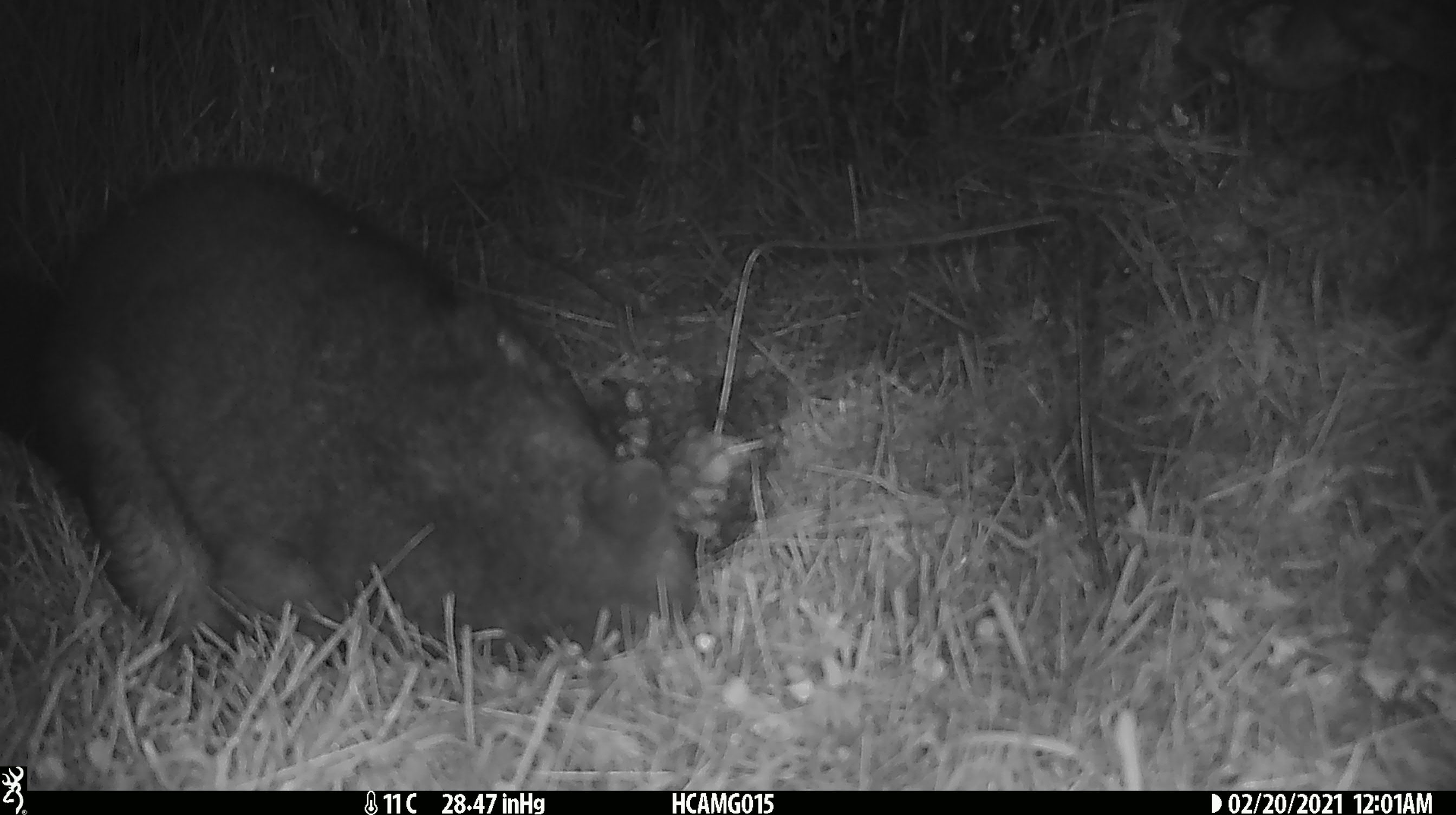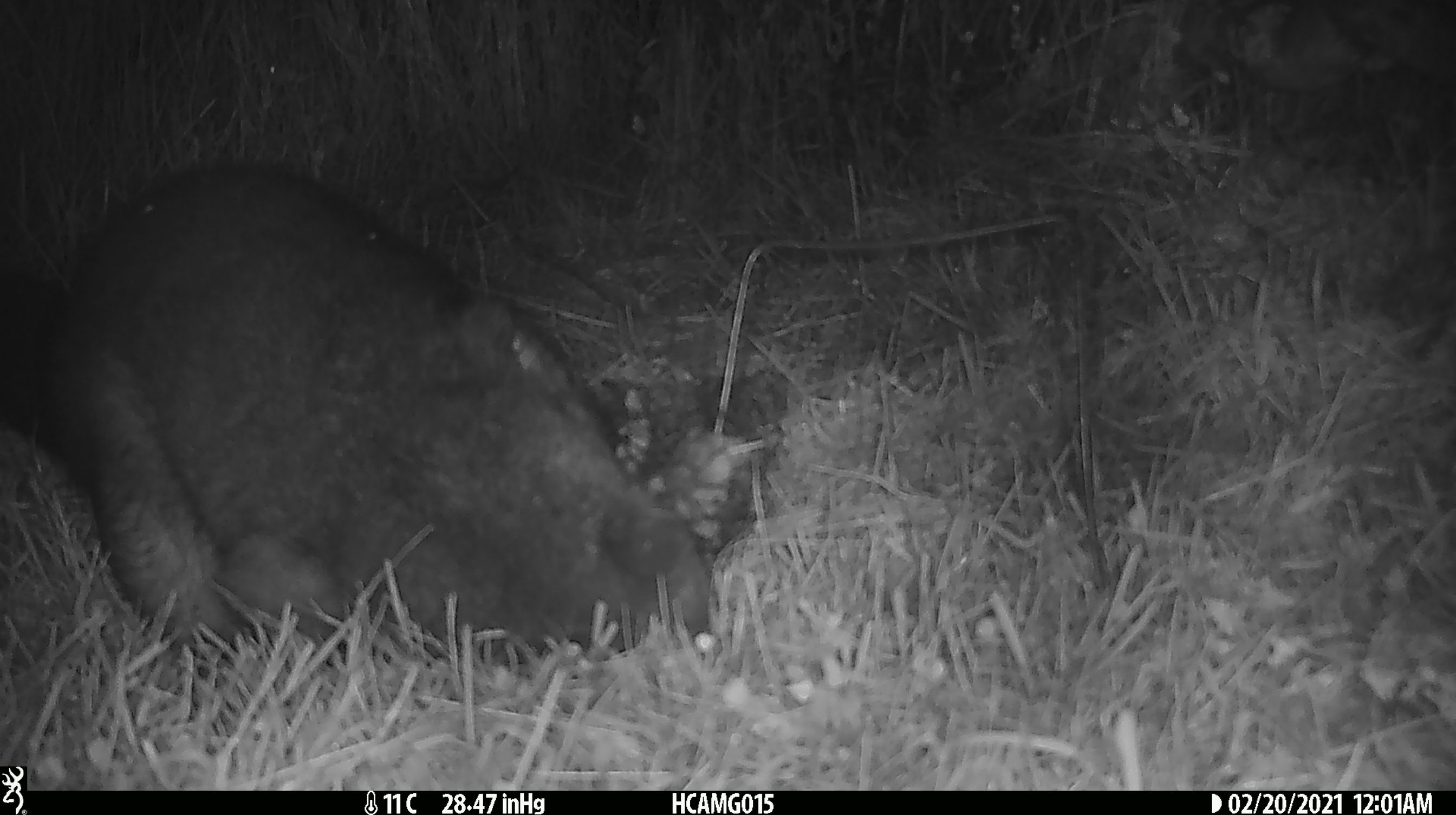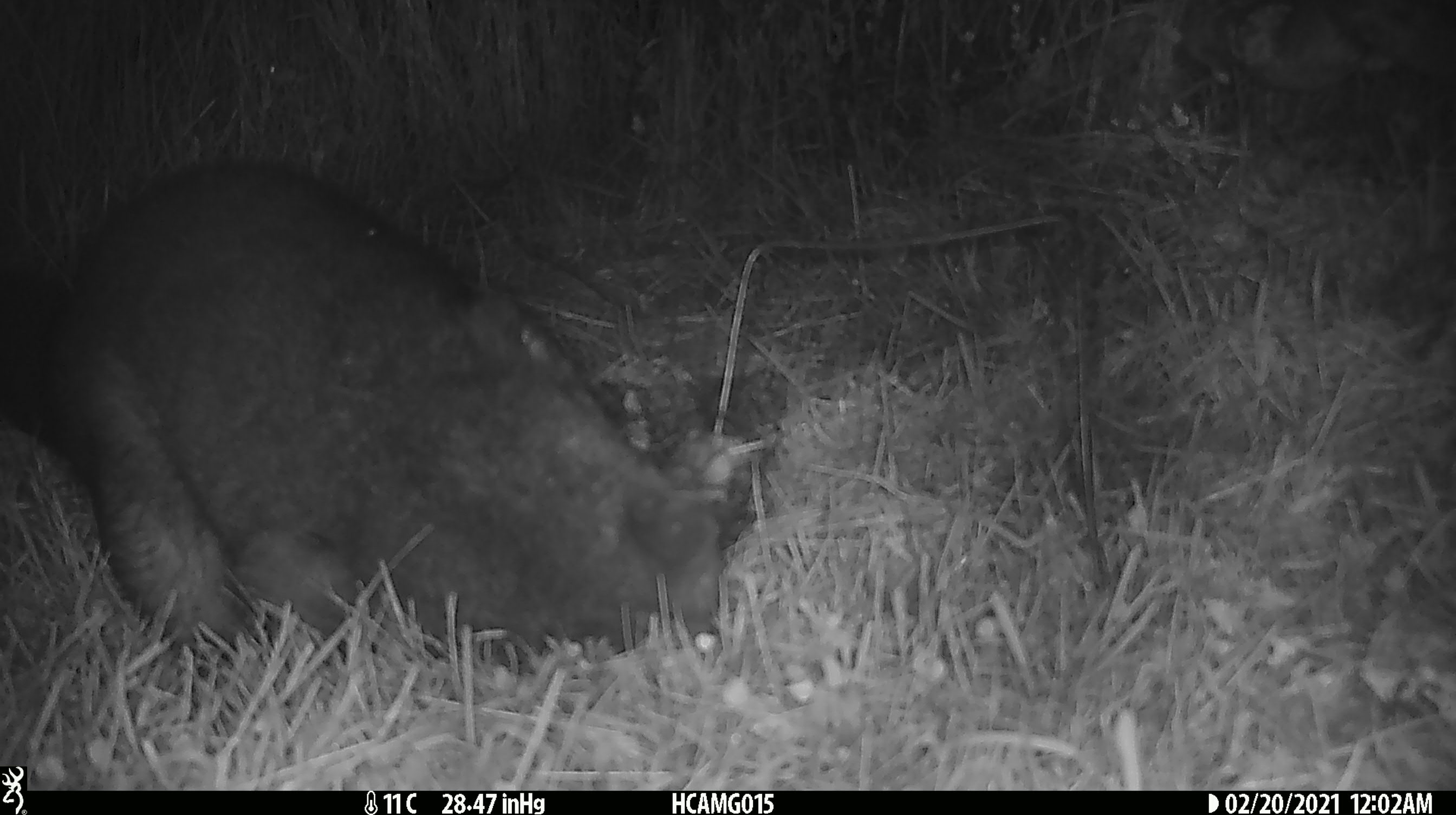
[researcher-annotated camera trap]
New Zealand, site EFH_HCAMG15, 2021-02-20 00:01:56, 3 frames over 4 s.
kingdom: Animalia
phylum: Chordata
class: Mammalia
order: Diprotodontia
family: Phalangeridae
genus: Trichosurus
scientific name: Trichosurus vulpecula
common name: common brushtail possum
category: possum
Possum (common brushtail possum) (Trichosurus vulpecula).